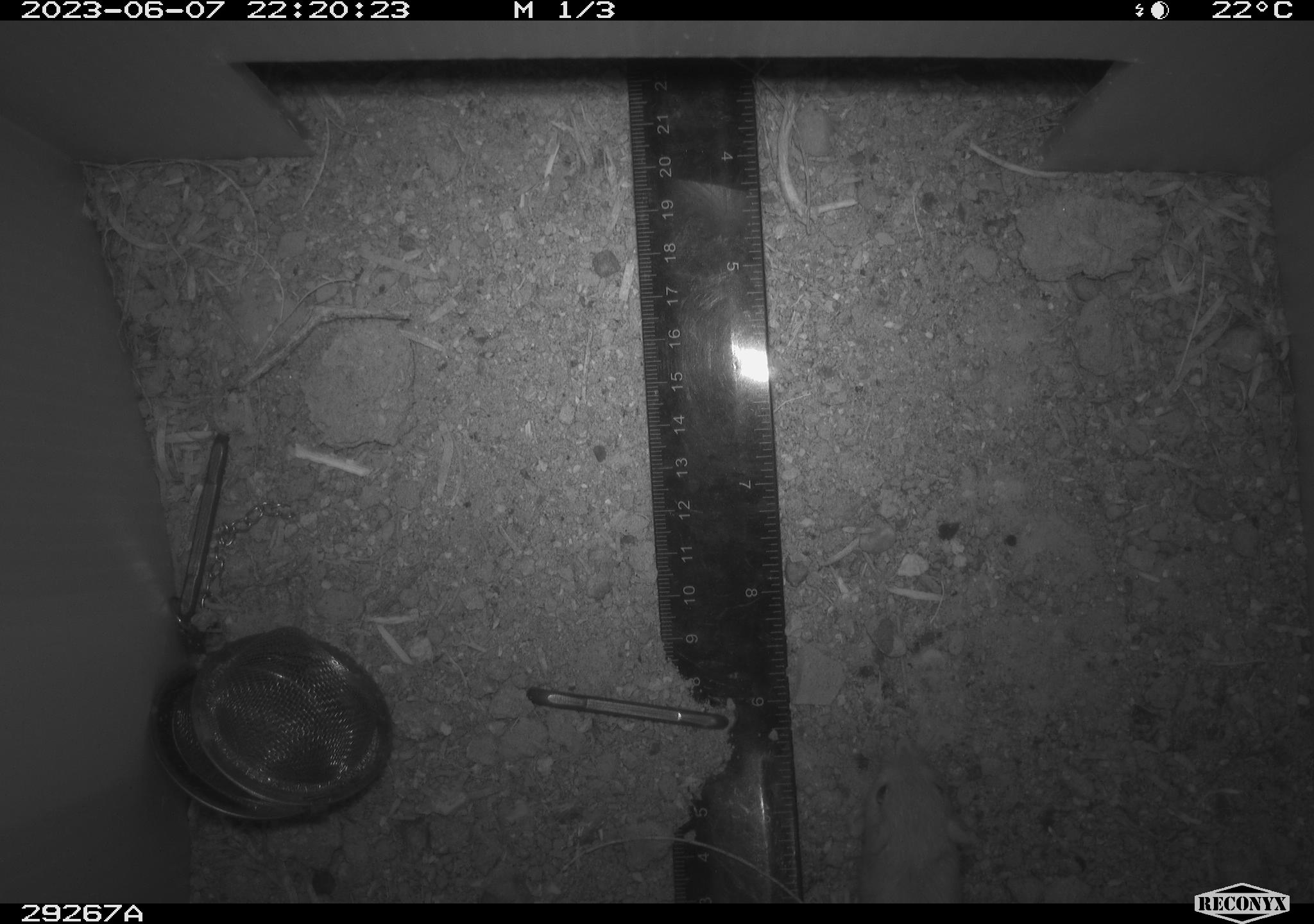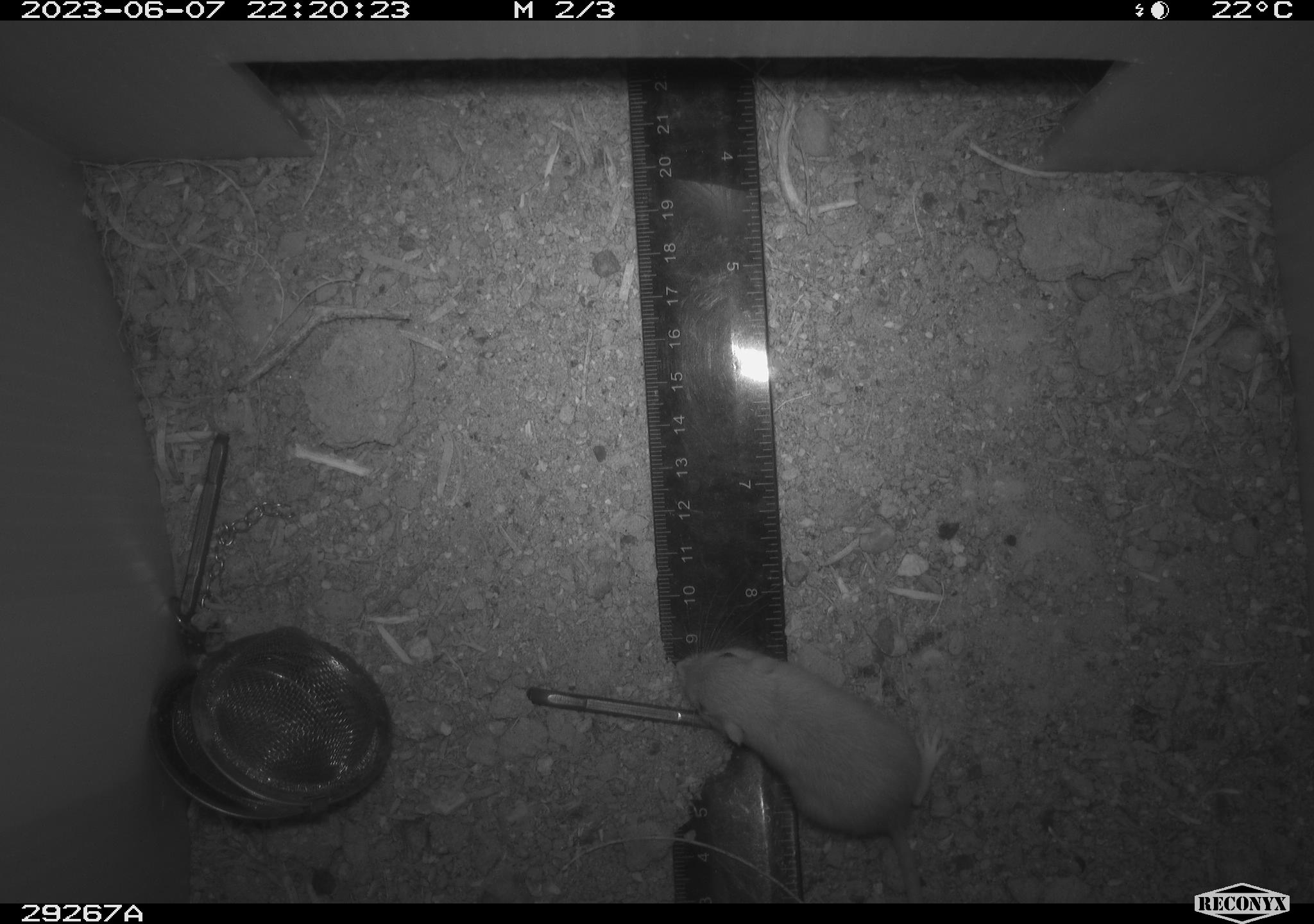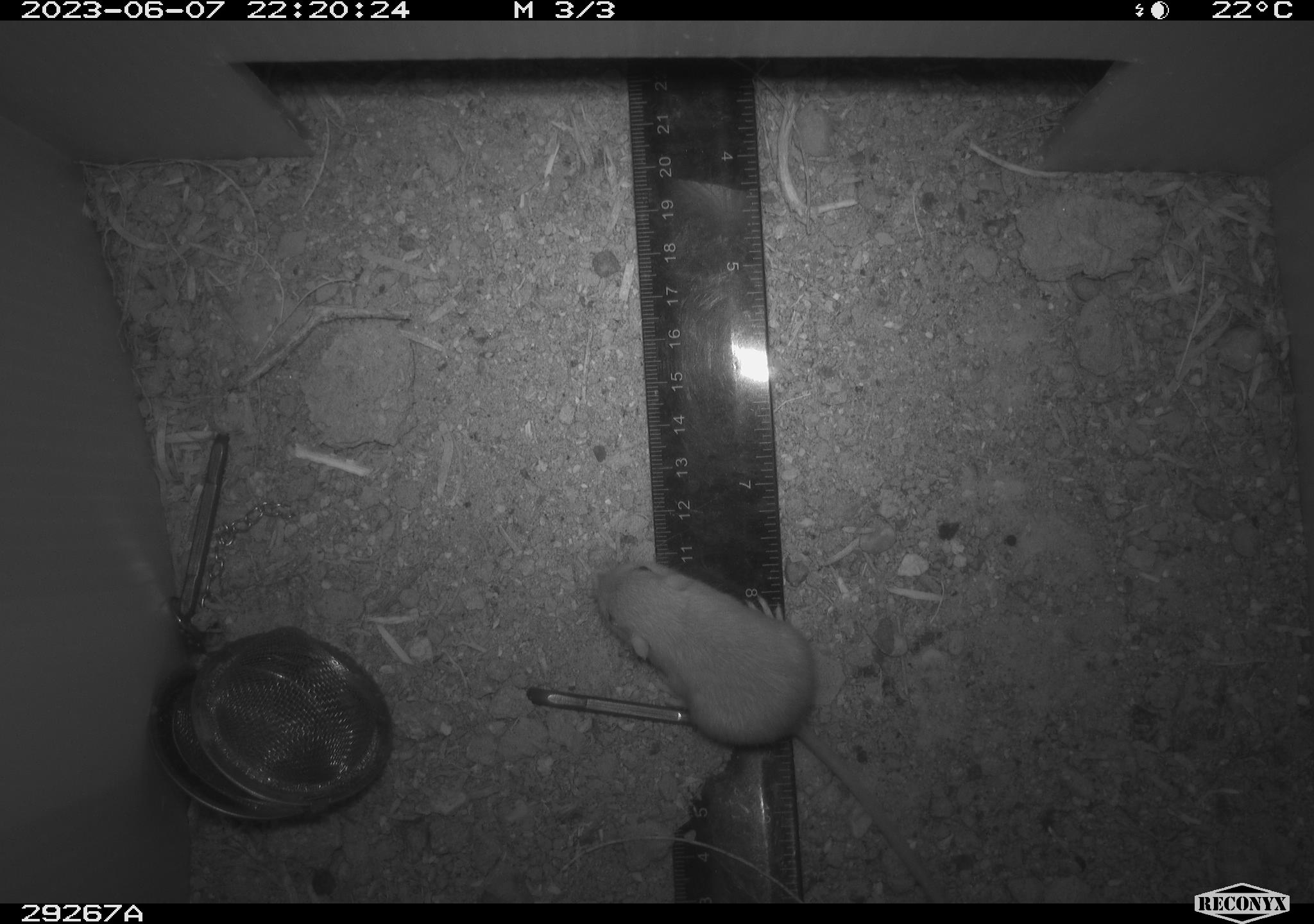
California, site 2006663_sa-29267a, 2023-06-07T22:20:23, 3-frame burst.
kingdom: Animalia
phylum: Chordata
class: Mammalia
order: Rodentia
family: Heteromyidae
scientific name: Heteromyidae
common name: kangaroo rats and pocket mice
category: heteromyidae family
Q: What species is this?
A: Heteromyidae family (kangaroo rats and pocket mice) (Heteromyidae).